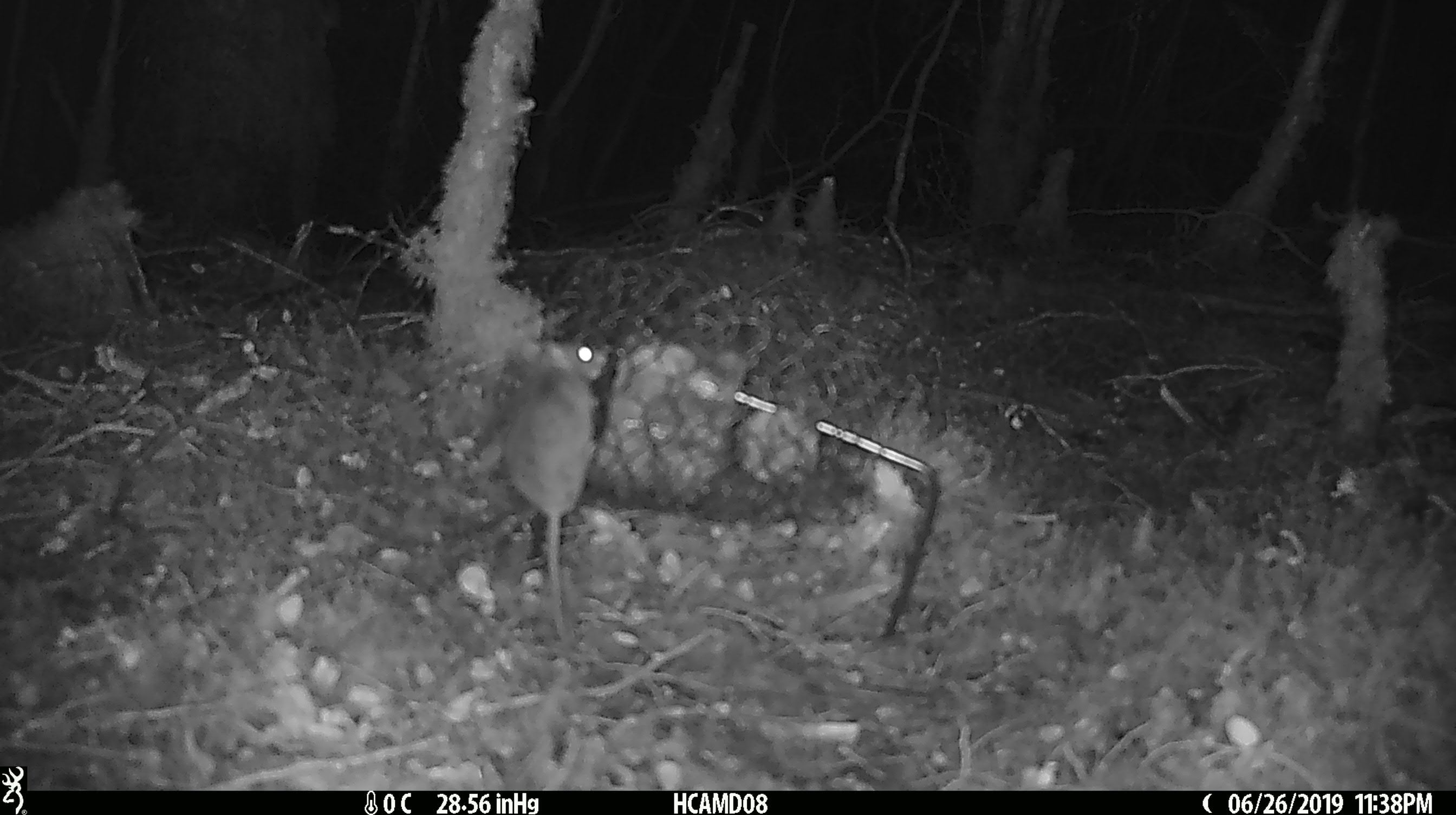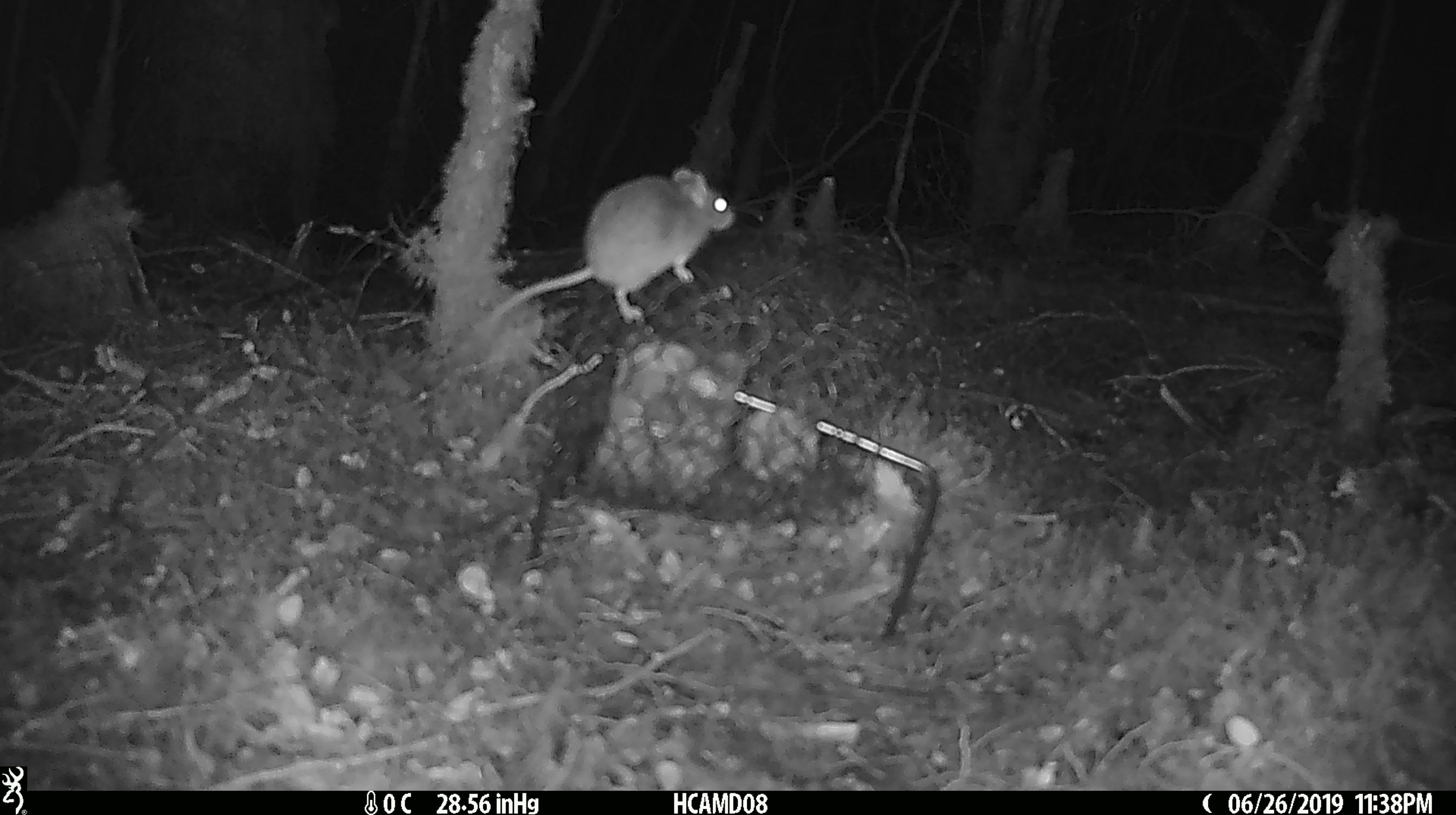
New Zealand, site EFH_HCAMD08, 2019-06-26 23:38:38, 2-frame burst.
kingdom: Animalia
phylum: Chordata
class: Mammalia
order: Rodentia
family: Muridae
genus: Mus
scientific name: Mus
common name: mouse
Mouse (Mus).